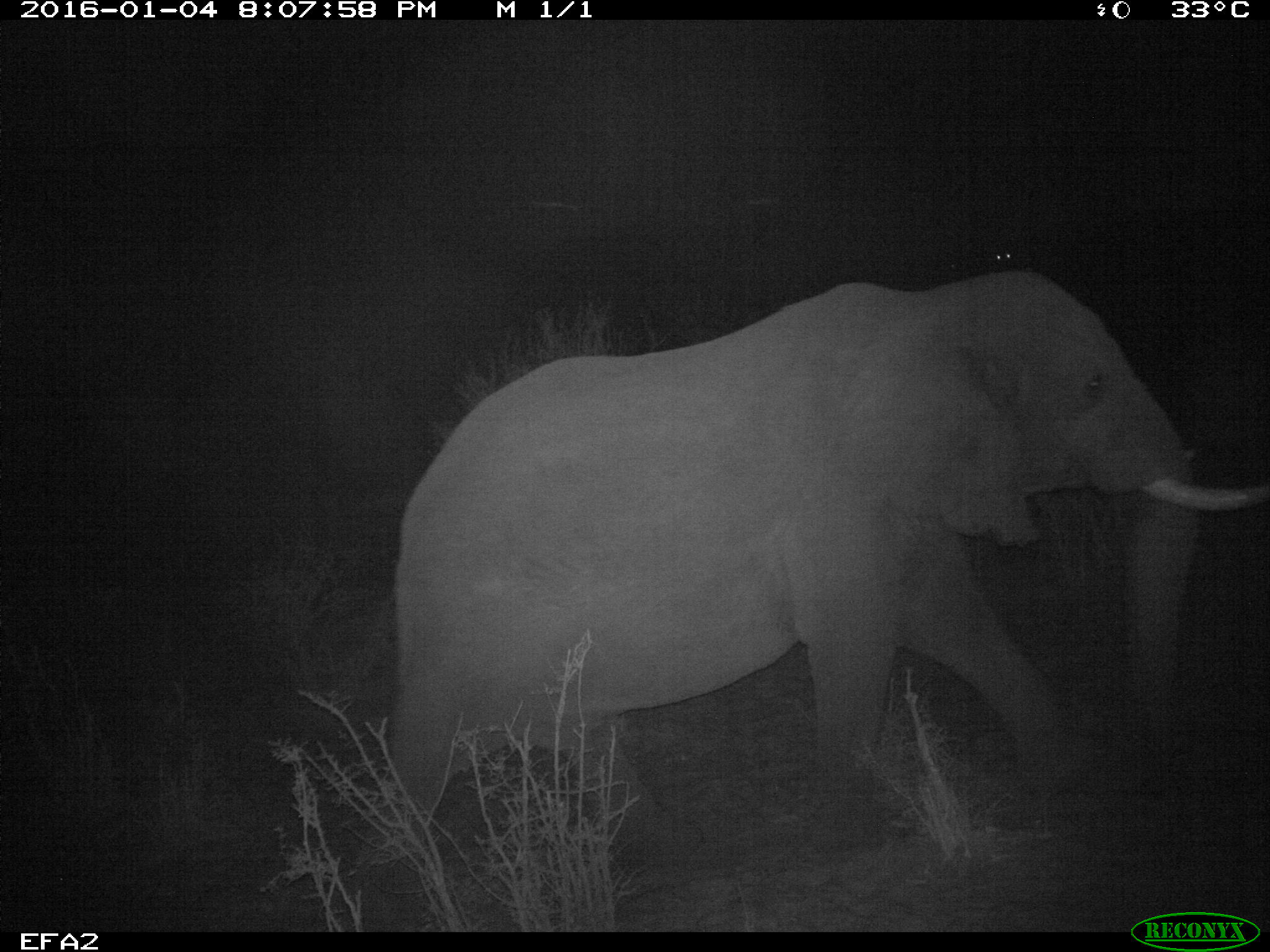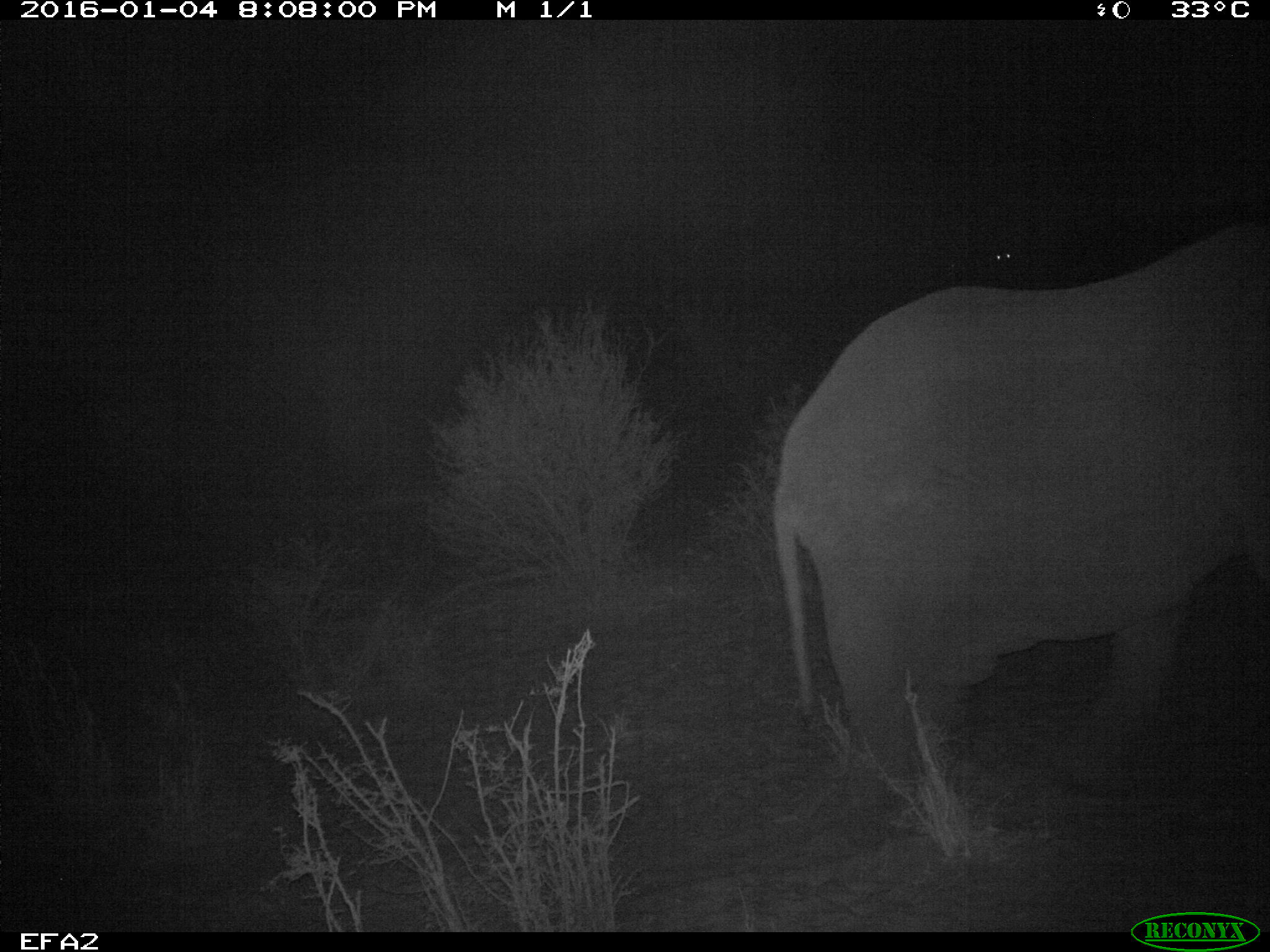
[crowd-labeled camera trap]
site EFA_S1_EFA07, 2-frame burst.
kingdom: Animalia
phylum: Chordata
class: Mammalia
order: Proboscidea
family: Elephantidae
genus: Loxodonta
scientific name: Loxodonta africana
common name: african bush elephant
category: elephant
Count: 1.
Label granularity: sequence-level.